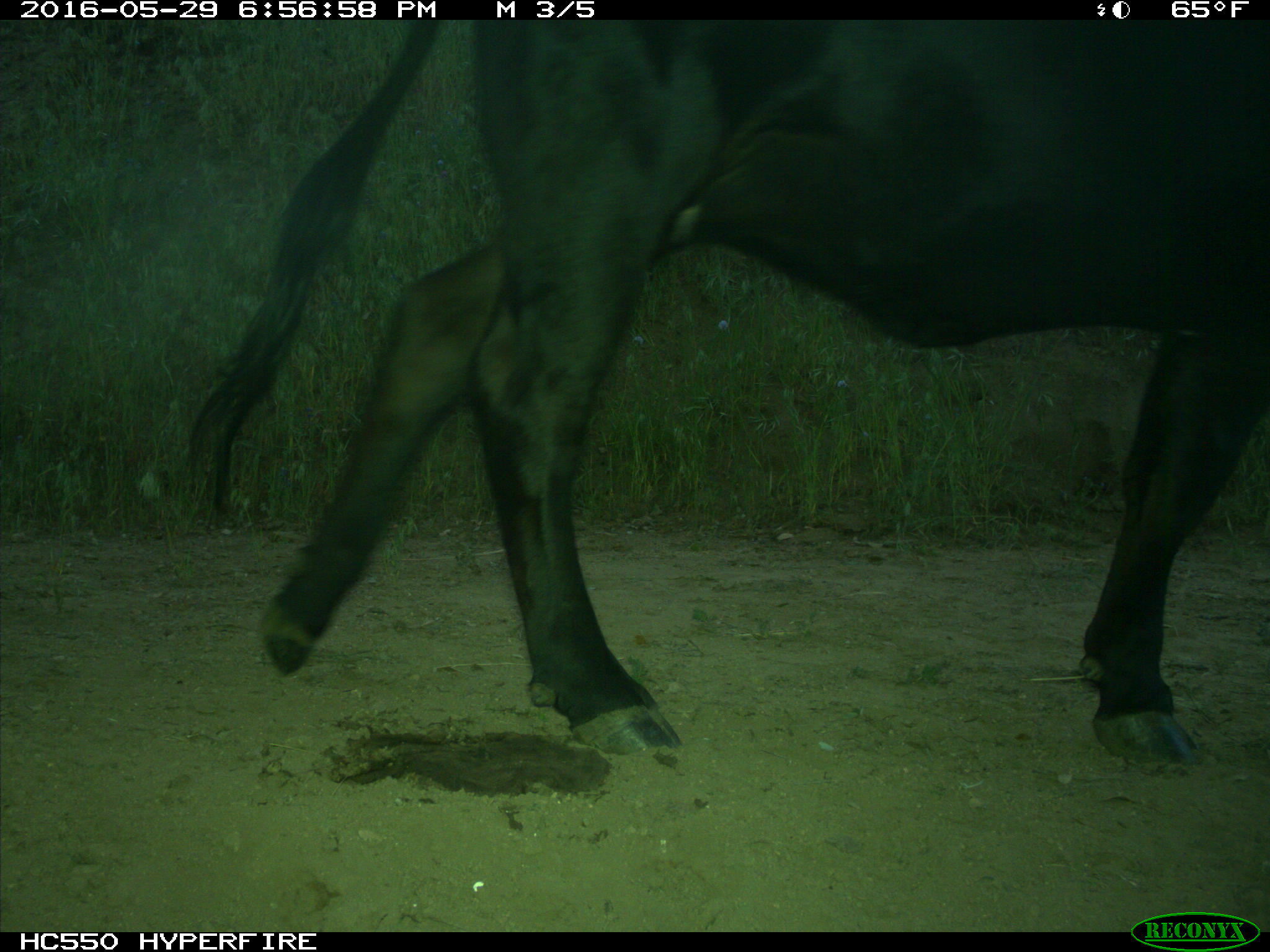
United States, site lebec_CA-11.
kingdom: Animalia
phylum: Chordata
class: Mammalia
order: Artiodactyla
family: Bovidae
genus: Bos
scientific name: Bos taurus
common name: domestic cow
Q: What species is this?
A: Bos taurus (domestic cow).